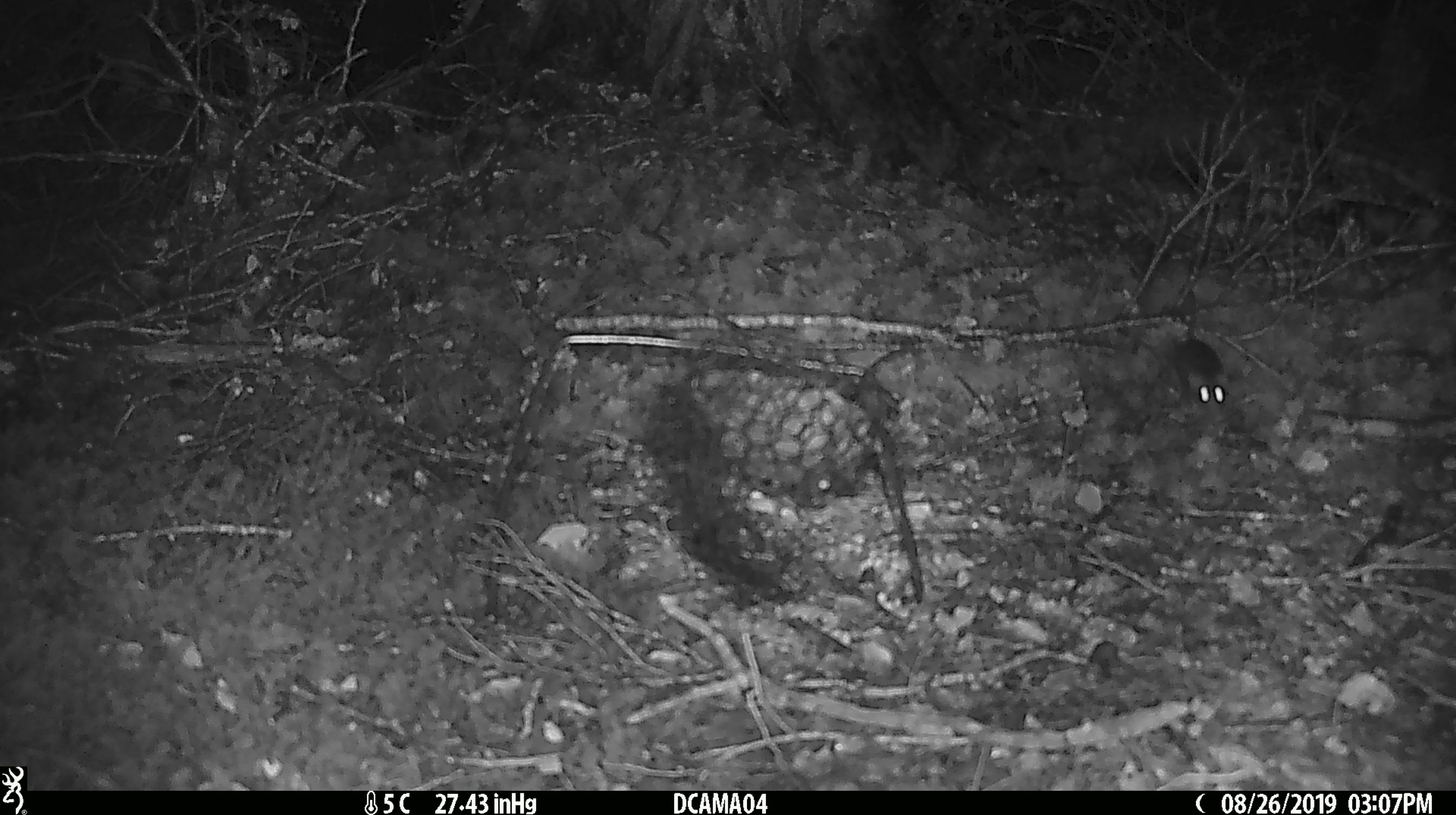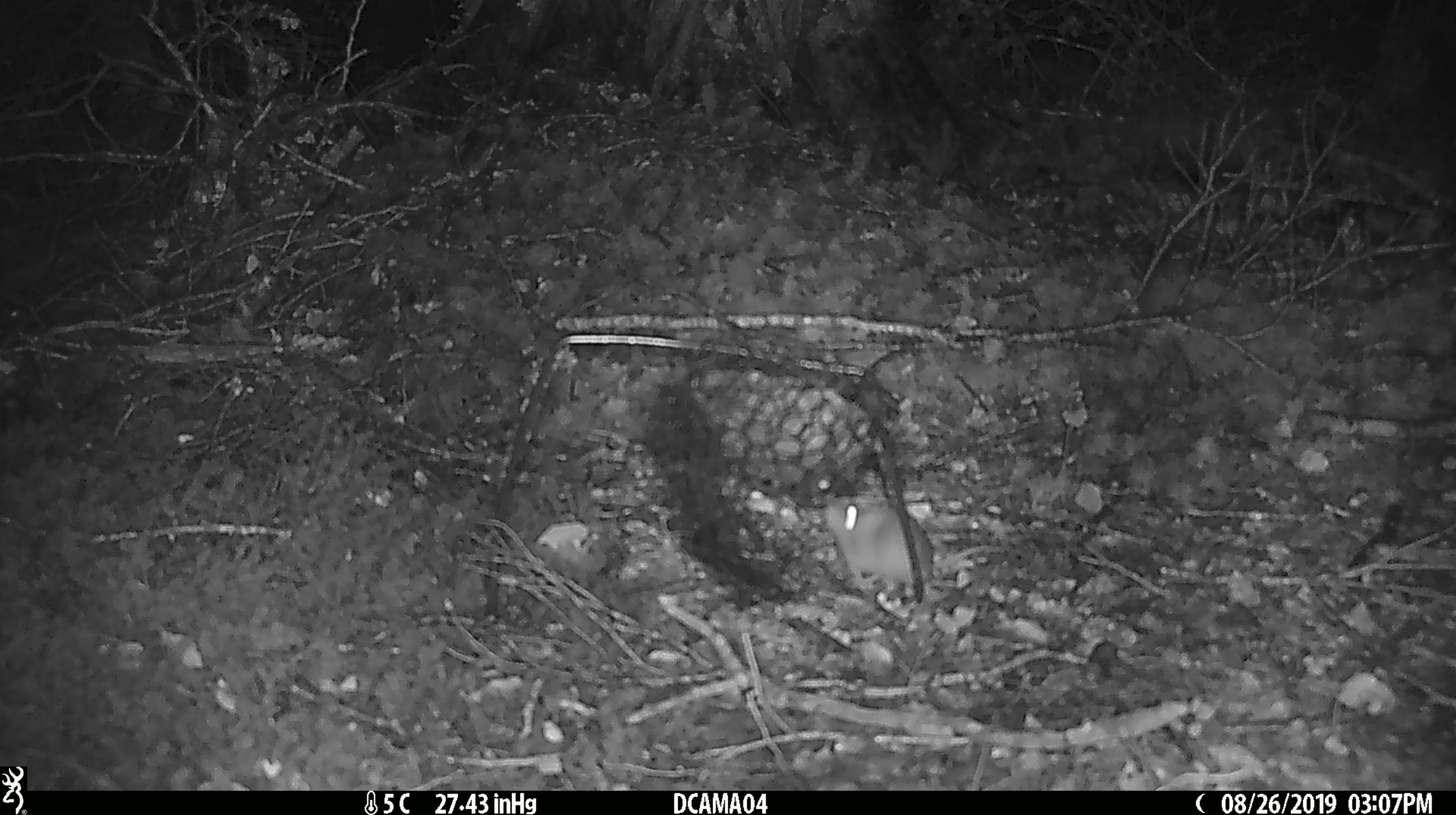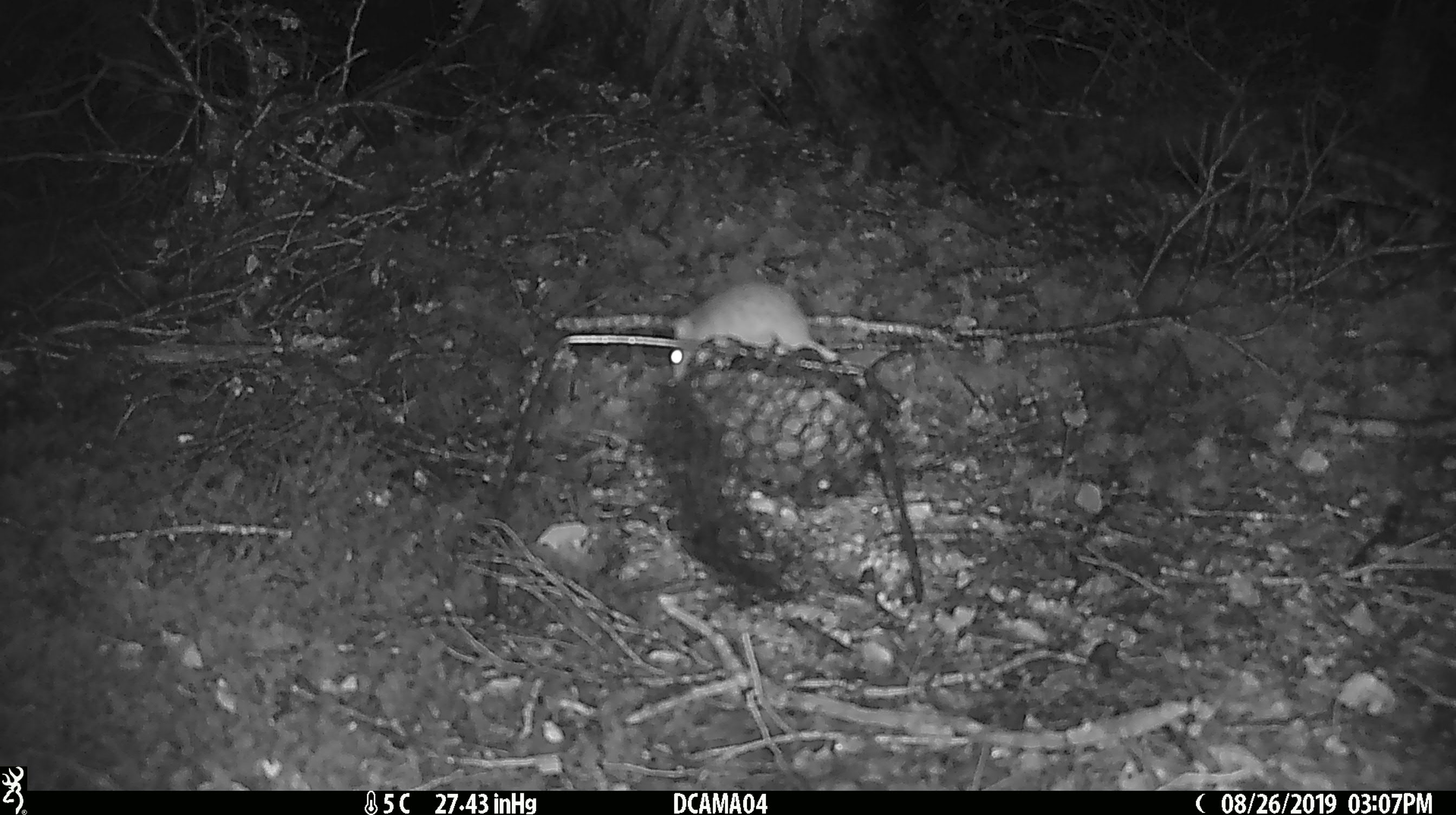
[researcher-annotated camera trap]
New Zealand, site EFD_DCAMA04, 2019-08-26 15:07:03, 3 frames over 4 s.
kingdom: Animalia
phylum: Chordata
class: Mammalia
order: Rodentia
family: Muridae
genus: Mus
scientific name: Mus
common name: mouse